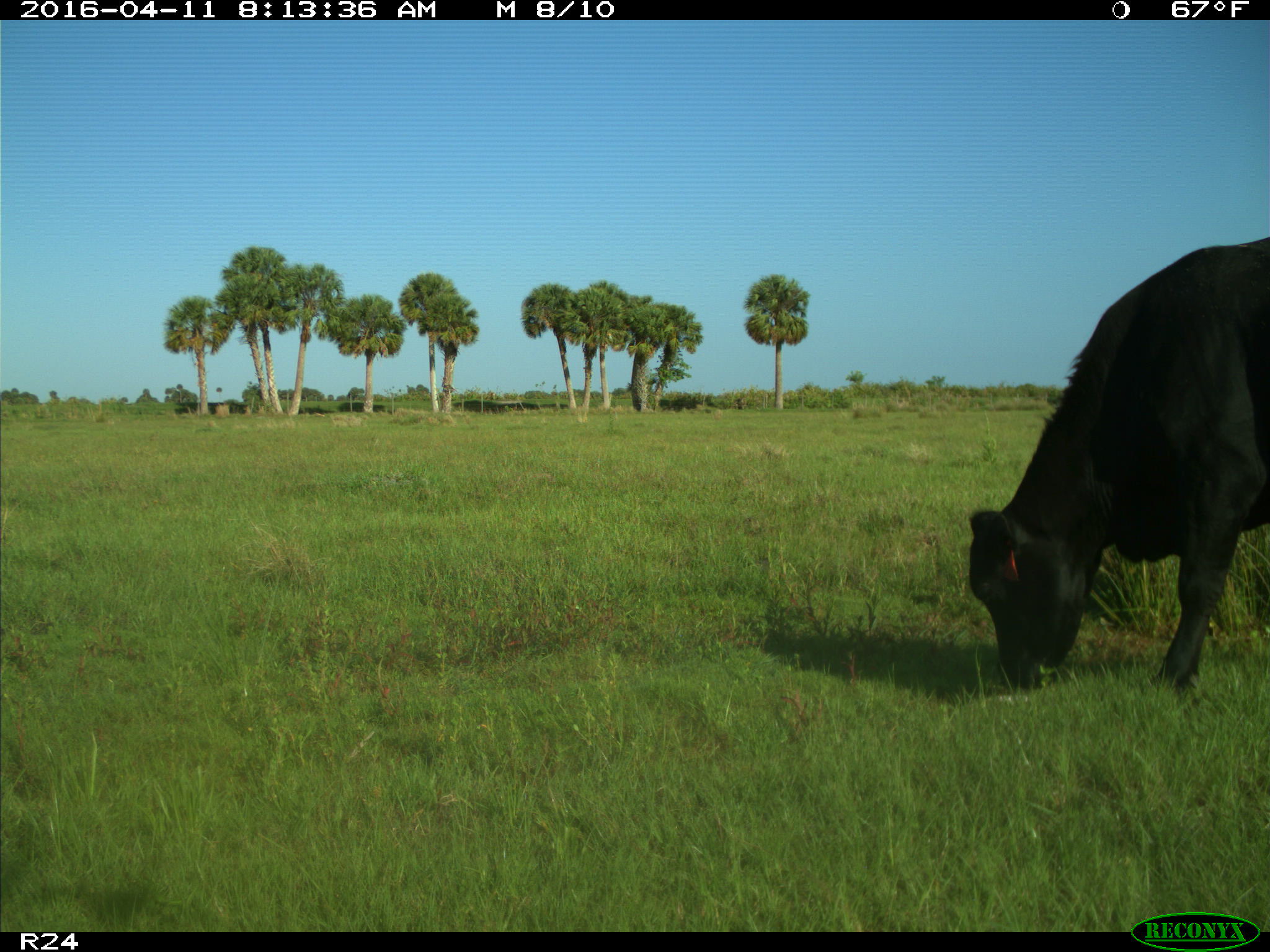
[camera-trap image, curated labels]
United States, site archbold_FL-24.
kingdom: Animalia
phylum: Chordata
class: Mammalia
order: Artiodactyla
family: Bovidae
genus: Bos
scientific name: Bos taurus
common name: domestic cow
Bos taurus (domestic cow).